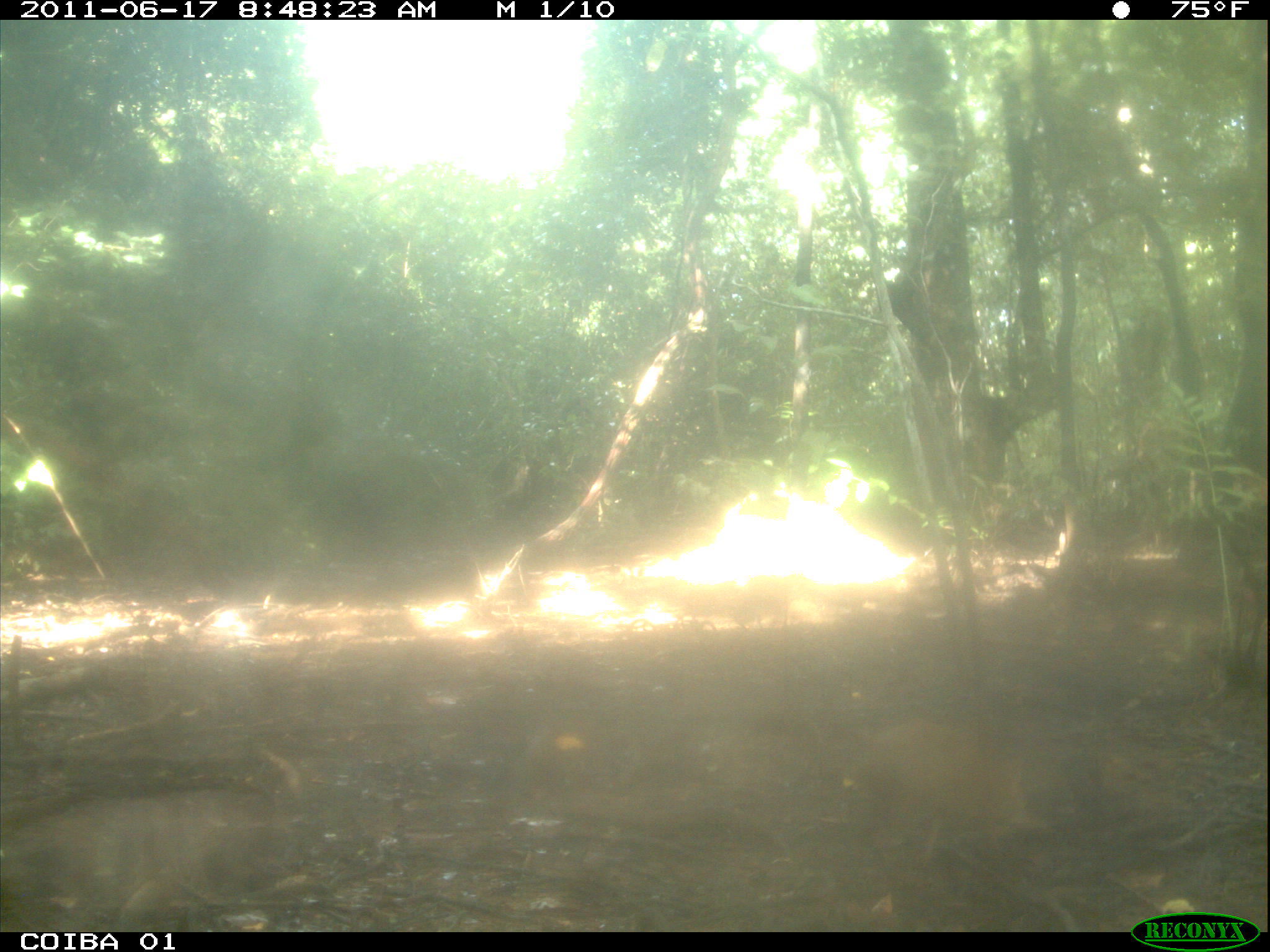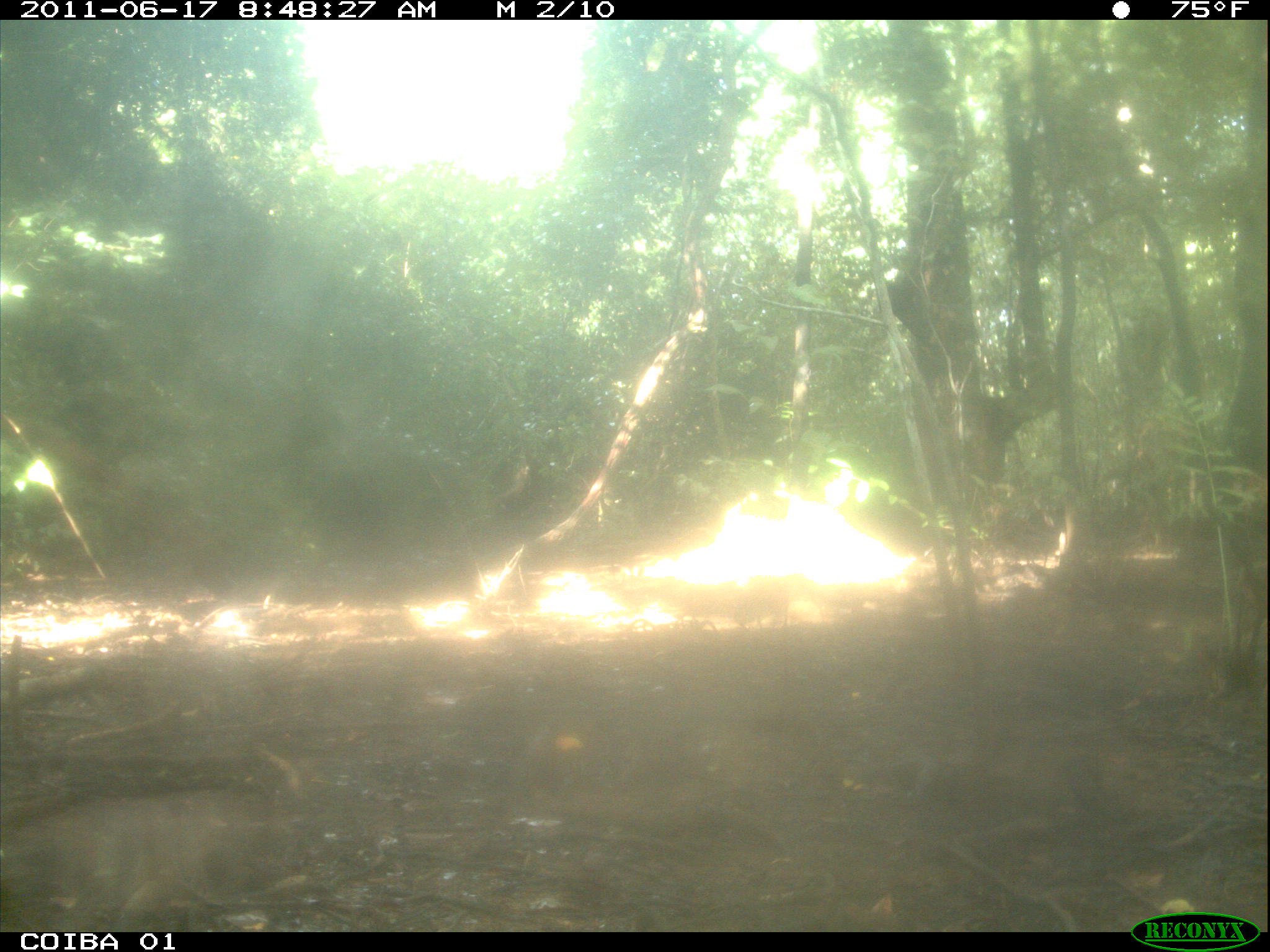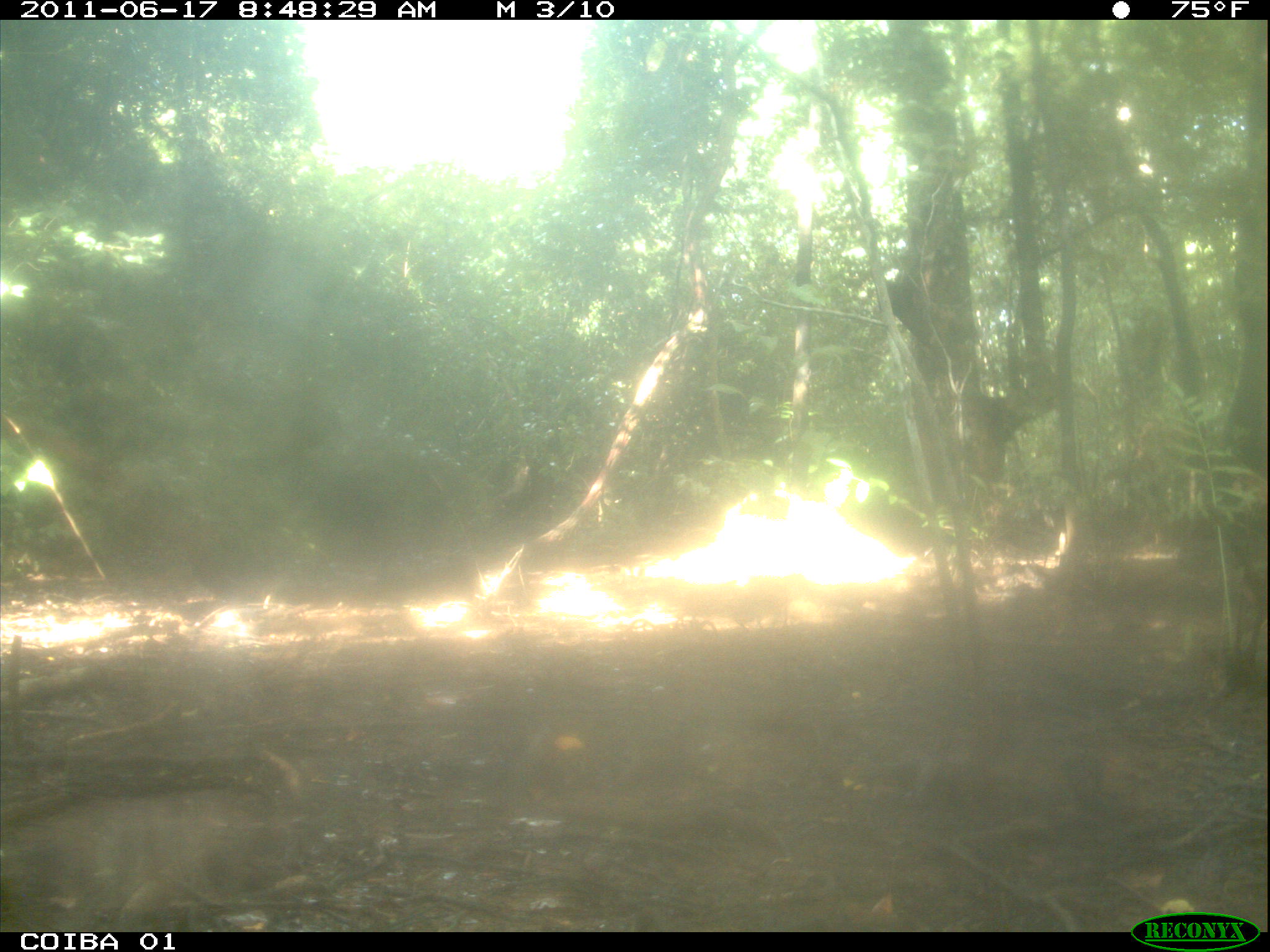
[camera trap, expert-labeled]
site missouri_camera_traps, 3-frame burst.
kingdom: Animalia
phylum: Chordata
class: Mammalia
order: Rodentia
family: Dasyproctidae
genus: Dasyprocta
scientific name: Dasyprocta coibae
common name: coiban agouti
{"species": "coiban agouti (Dasyprocta coibae)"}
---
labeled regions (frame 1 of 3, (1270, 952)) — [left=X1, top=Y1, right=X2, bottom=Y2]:
coiban agouti: [left=818, top=715, right=1049, bottom=905]